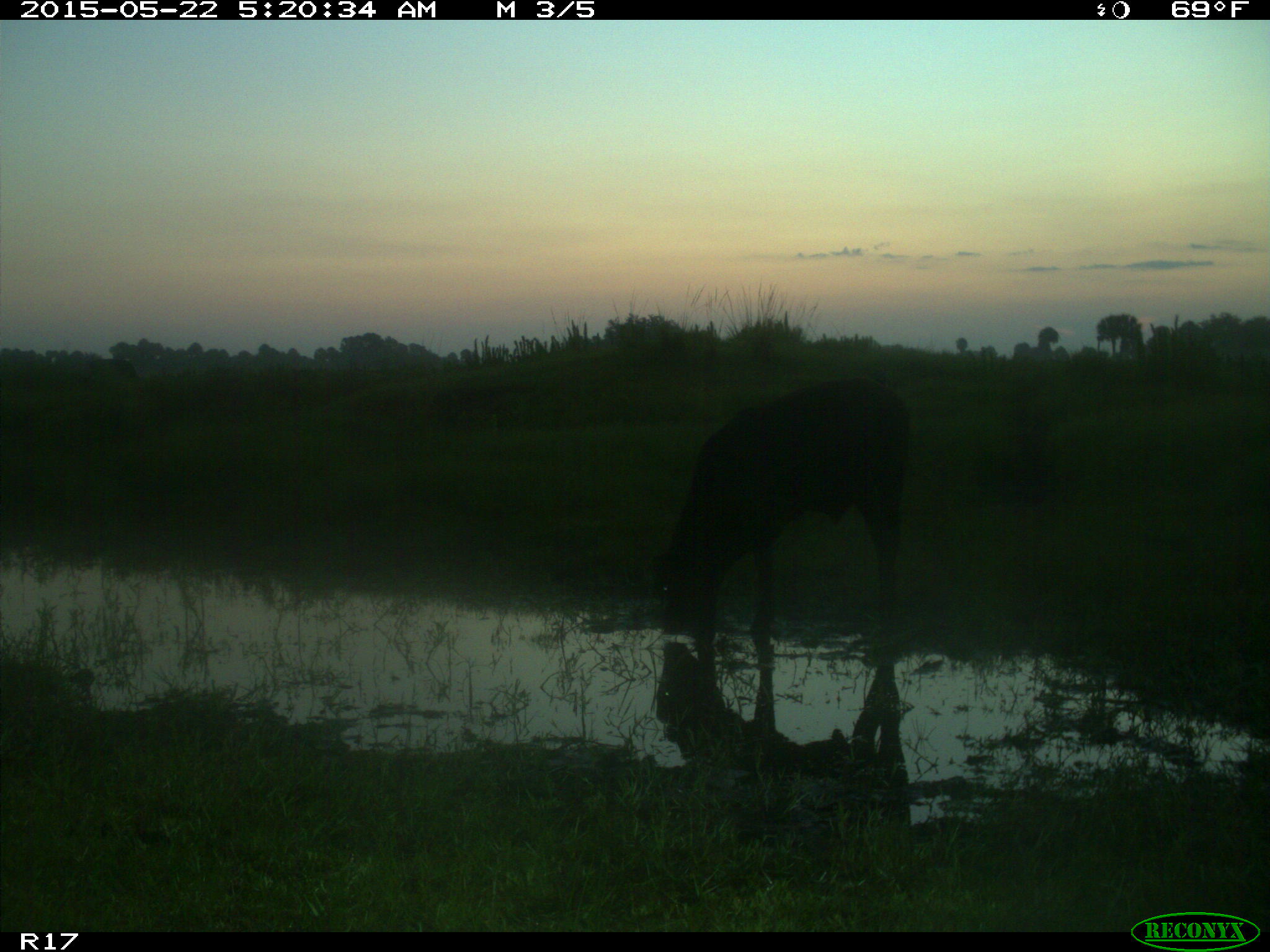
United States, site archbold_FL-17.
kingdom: Animalia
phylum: Chordata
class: Mammalia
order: Artiodactyla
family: Bovidae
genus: Bos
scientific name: Bos taurus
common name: domestic cow